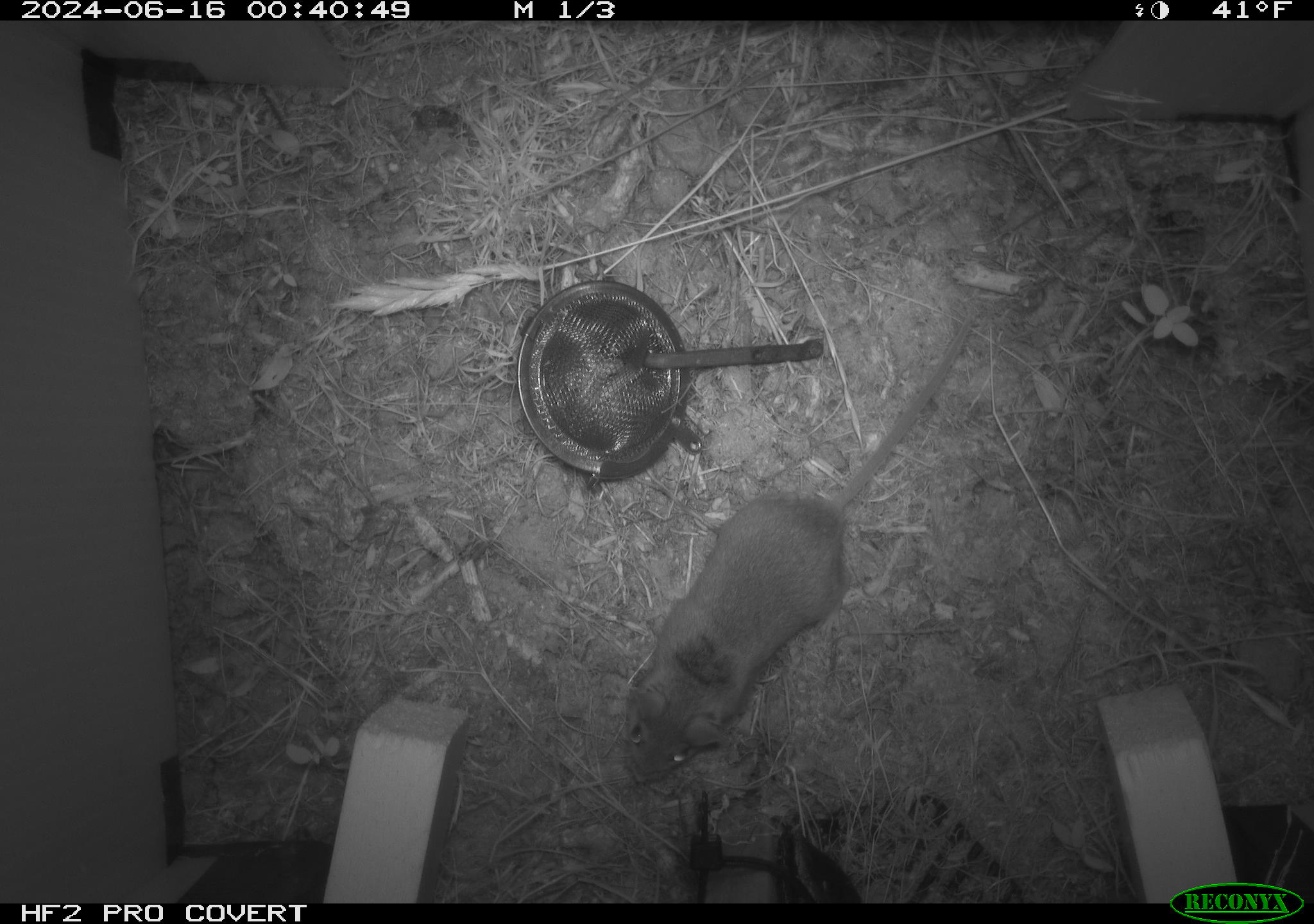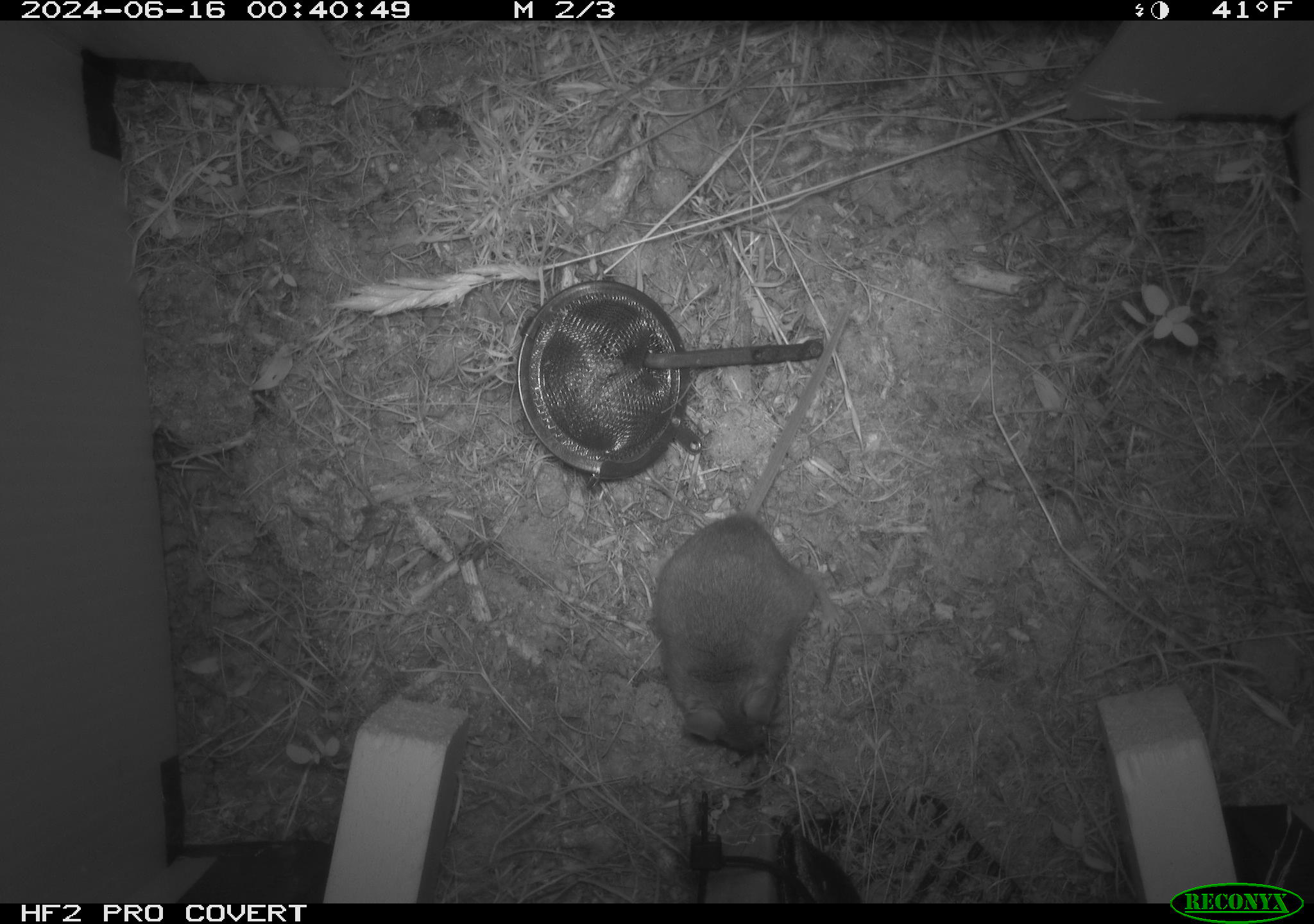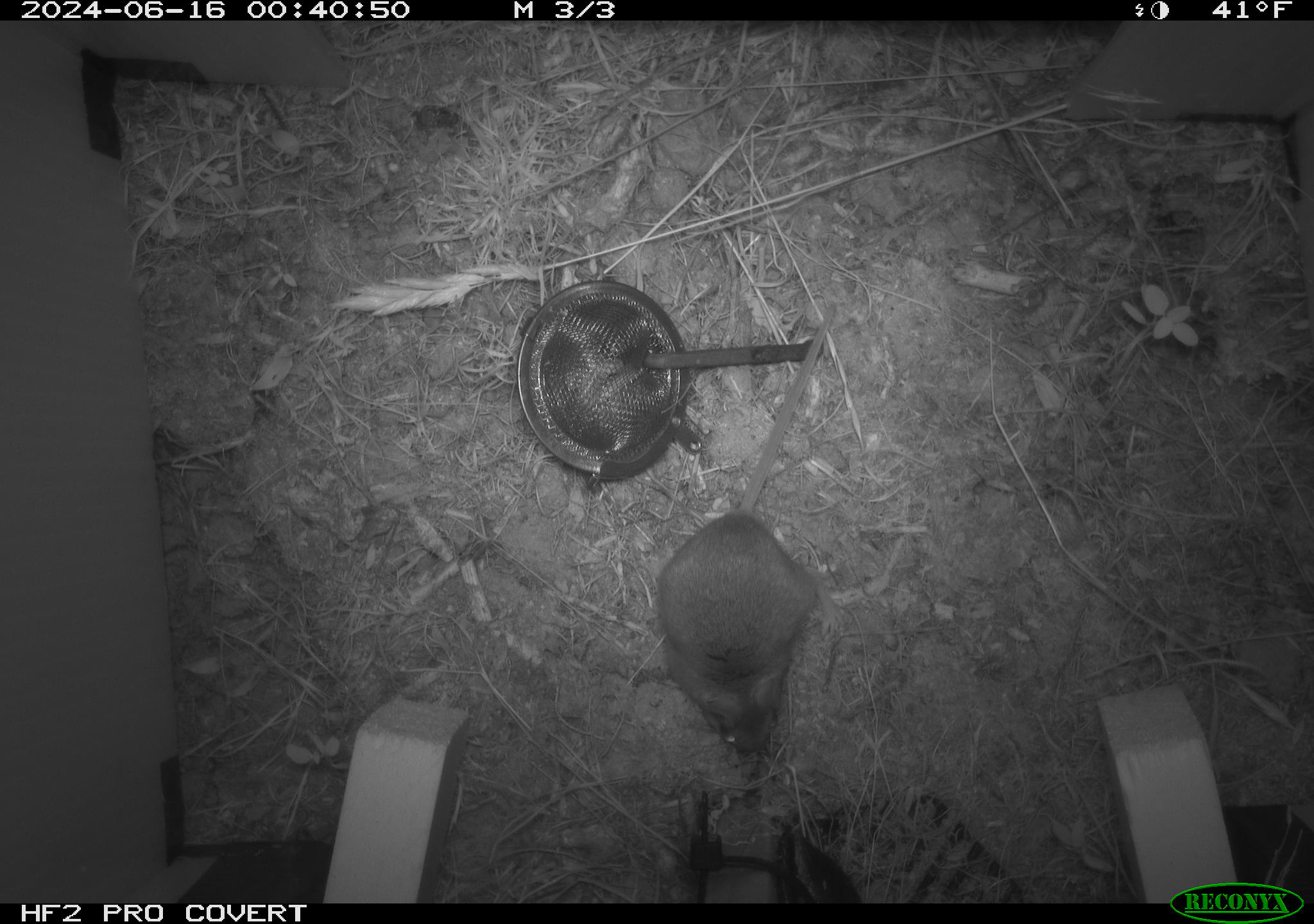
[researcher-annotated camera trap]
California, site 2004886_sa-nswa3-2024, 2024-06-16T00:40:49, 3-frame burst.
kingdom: Animalia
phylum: Chordata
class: Mammalia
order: Rodentia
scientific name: Rodentia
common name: rodent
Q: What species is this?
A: Rodent (Rodentia).